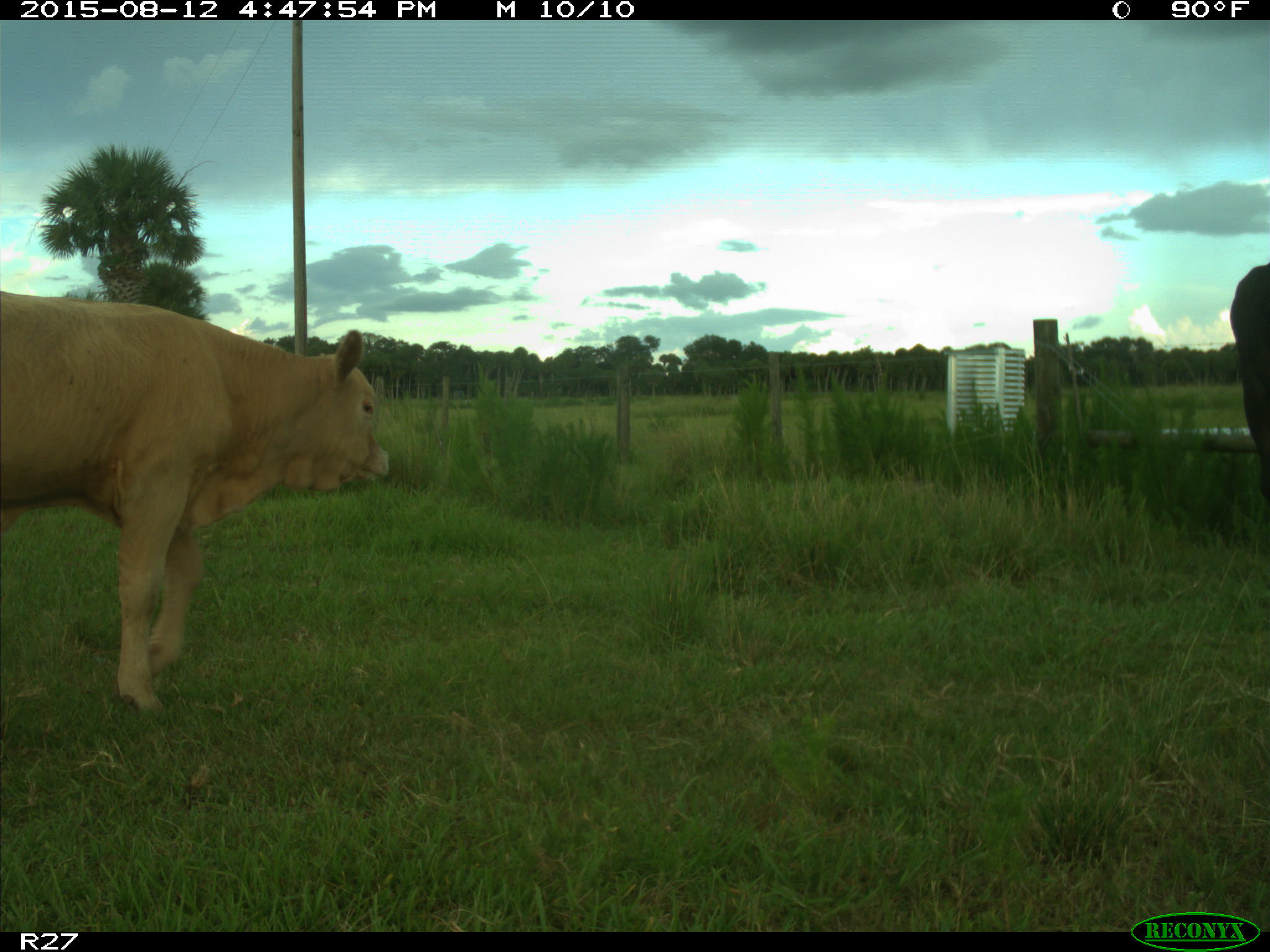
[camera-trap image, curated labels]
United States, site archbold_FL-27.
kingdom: Animalia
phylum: Chordata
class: Mammalia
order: Artiodactyla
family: Bovidae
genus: Bos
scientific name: Bos taurus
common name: domestic cow